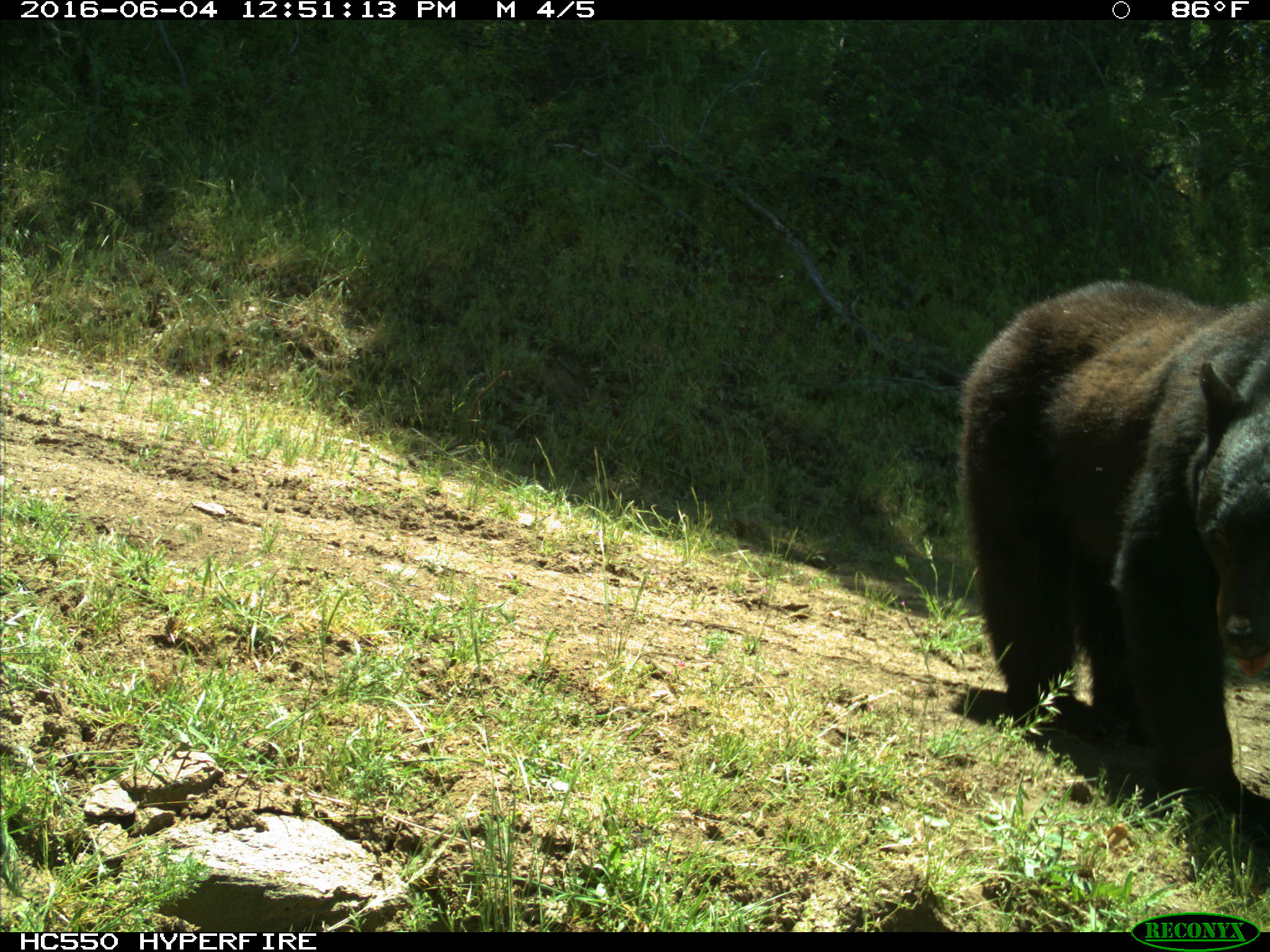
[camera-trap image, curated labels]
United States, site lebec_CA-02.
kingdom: Animalia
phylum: Chordata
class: Mammalia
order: Carnivora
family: Ursidae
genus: Ursus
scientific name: Ursus americanus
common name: american black bear